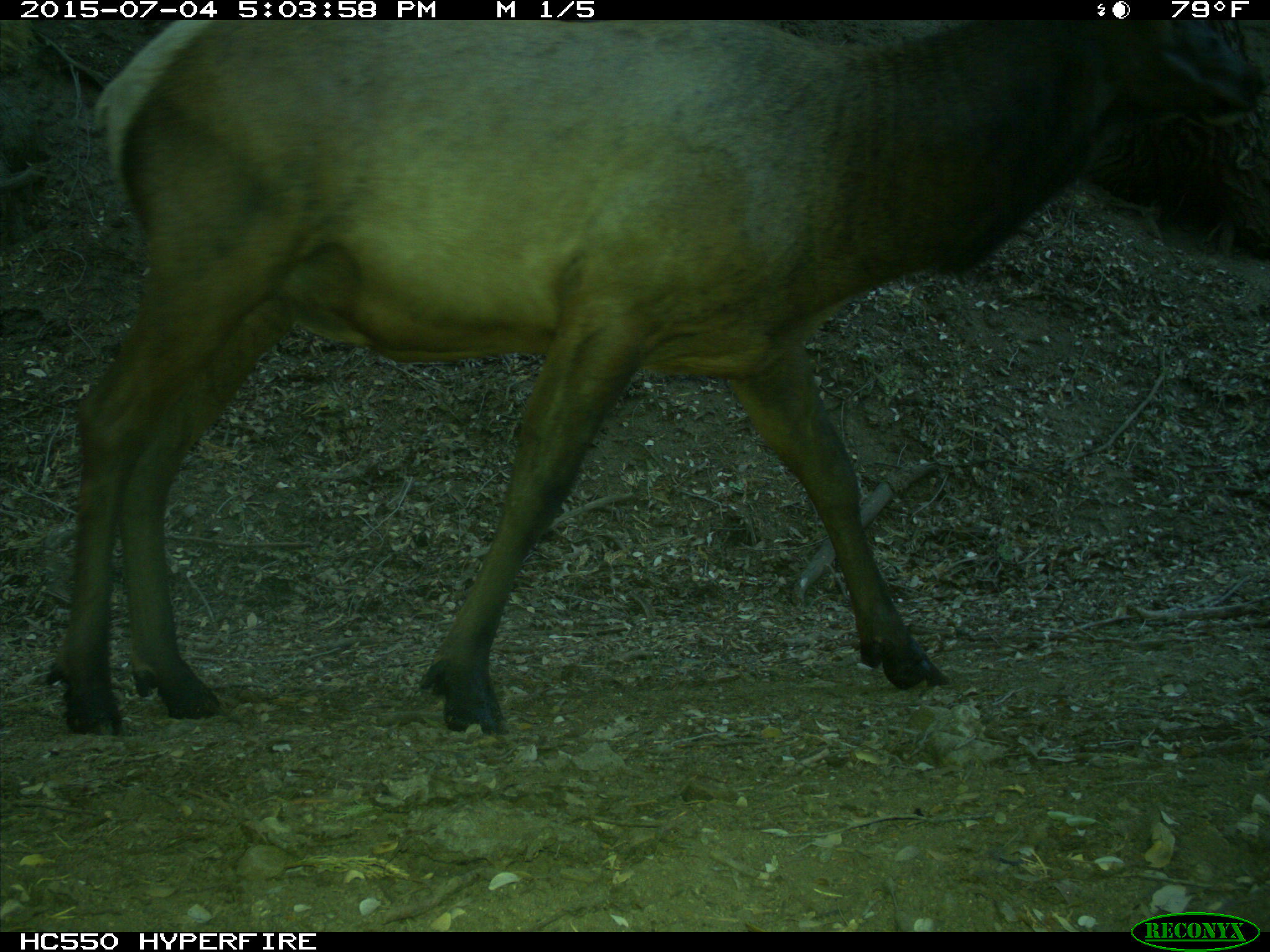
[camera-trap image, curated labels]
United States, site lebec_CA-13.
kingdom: Animalia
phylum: Chordata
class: Mammalia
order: Artiodactyla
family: Cervidae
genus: Cervus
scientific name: Cervus canadensis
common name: elk